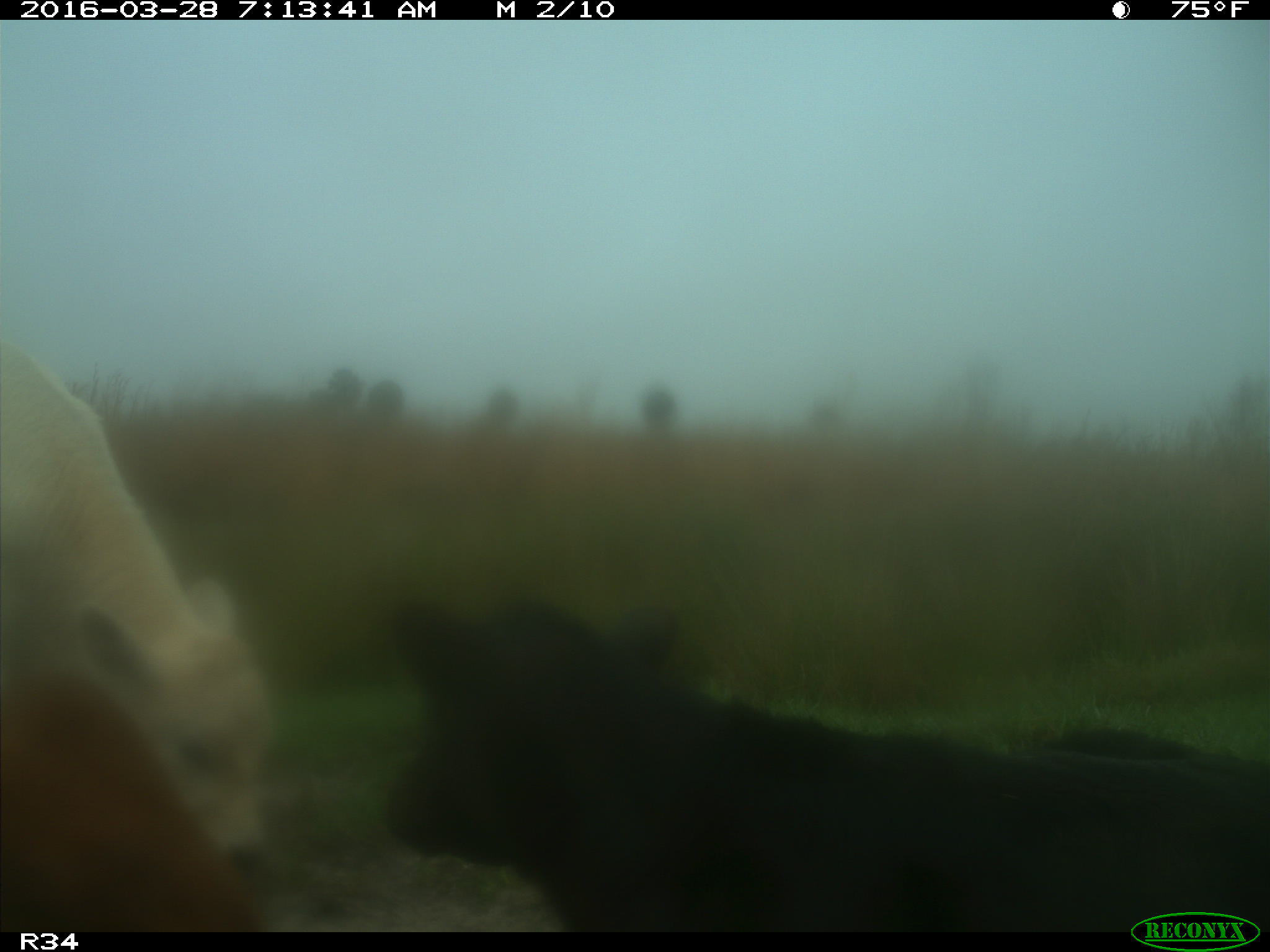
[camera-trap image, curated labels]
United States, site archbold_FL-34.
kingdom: Animalia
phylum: Chordata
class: Mammalia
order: Artiodactyla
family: Bovidae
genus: Bos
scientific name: Bos taurus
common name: domestic cow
Bos taurus (domestic cow).